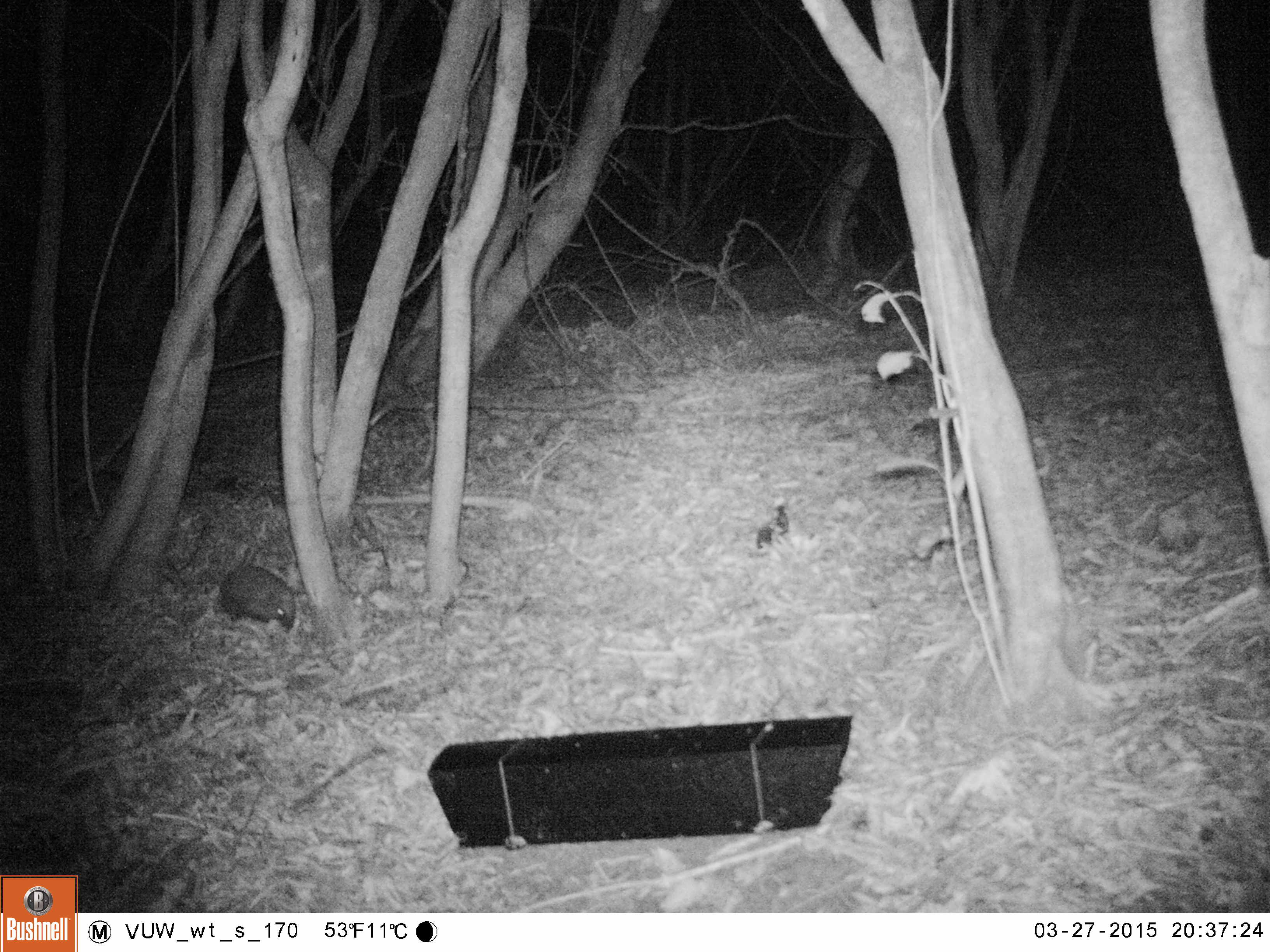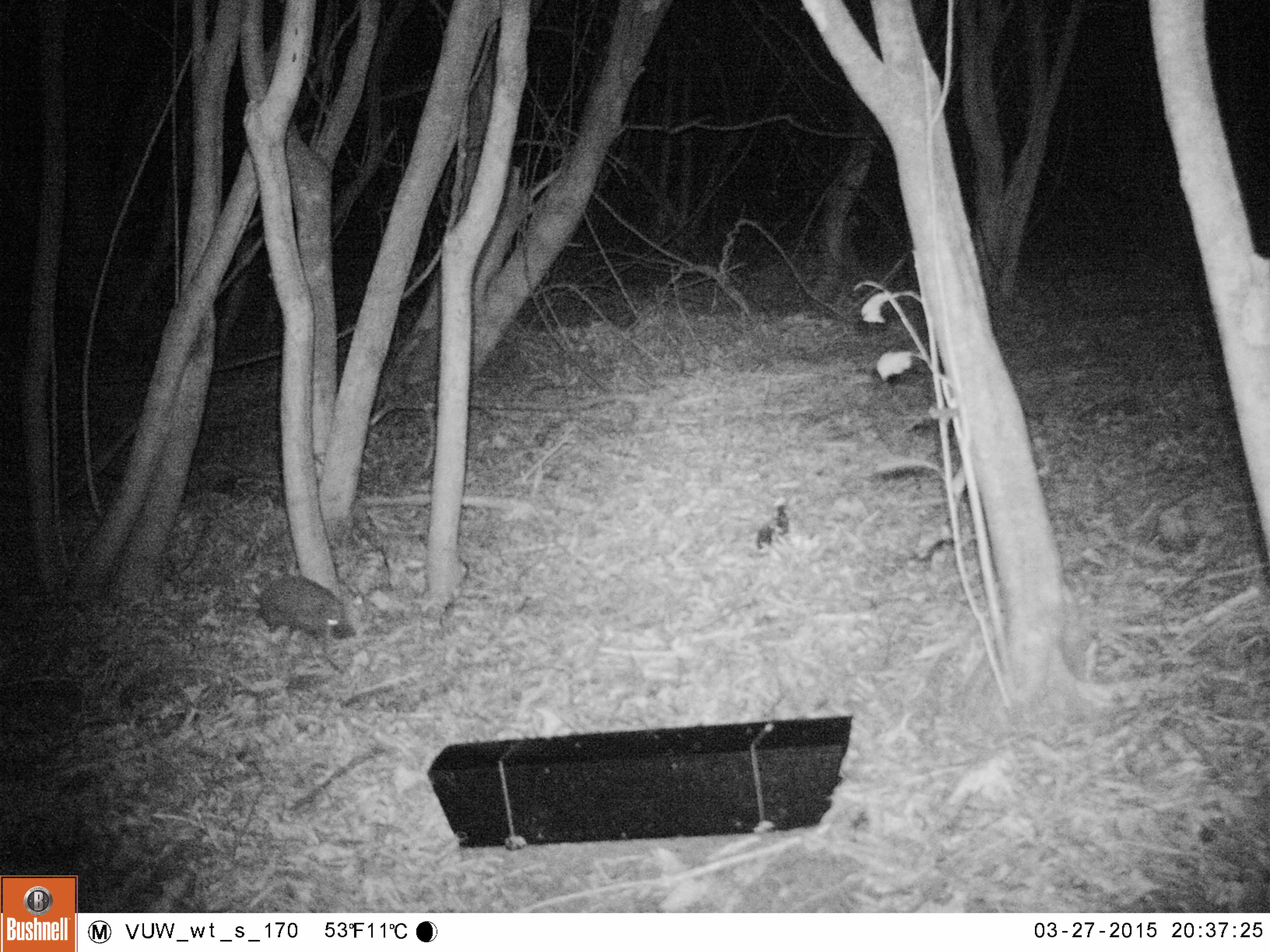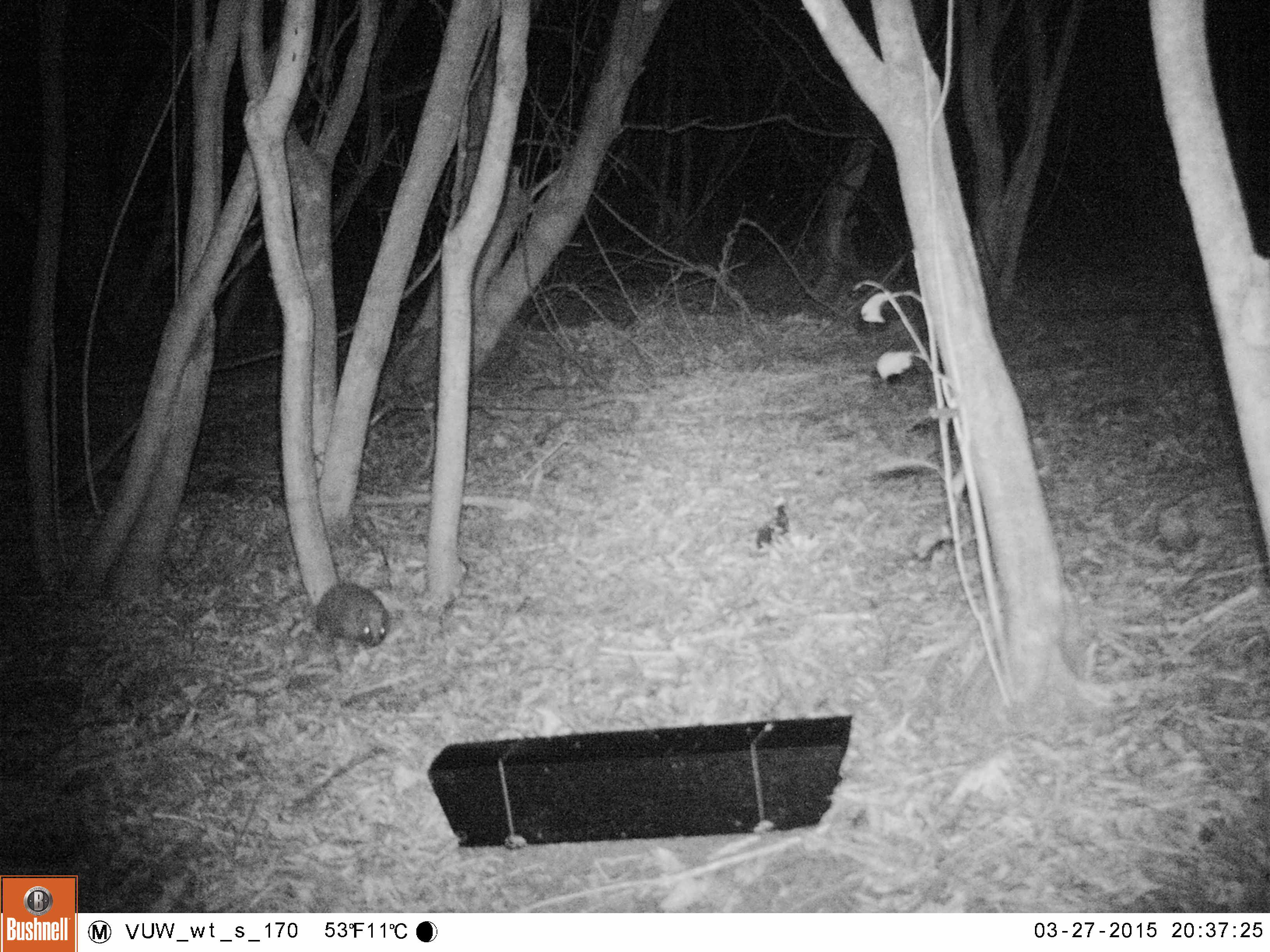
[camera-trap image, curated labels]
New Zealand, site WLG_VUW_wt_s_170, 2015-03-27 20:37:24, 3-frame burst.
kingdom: Animalia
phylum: Chordata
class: Mammalia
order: Eulipotyphla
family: Erinaceidae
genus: Erinaceus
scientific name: Erinaceus europaeus europaeus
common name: european hedgehog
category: hedgehog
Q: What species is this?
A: Hedgehog (european hedgehog) (Erinaceus europaeus europaeus).